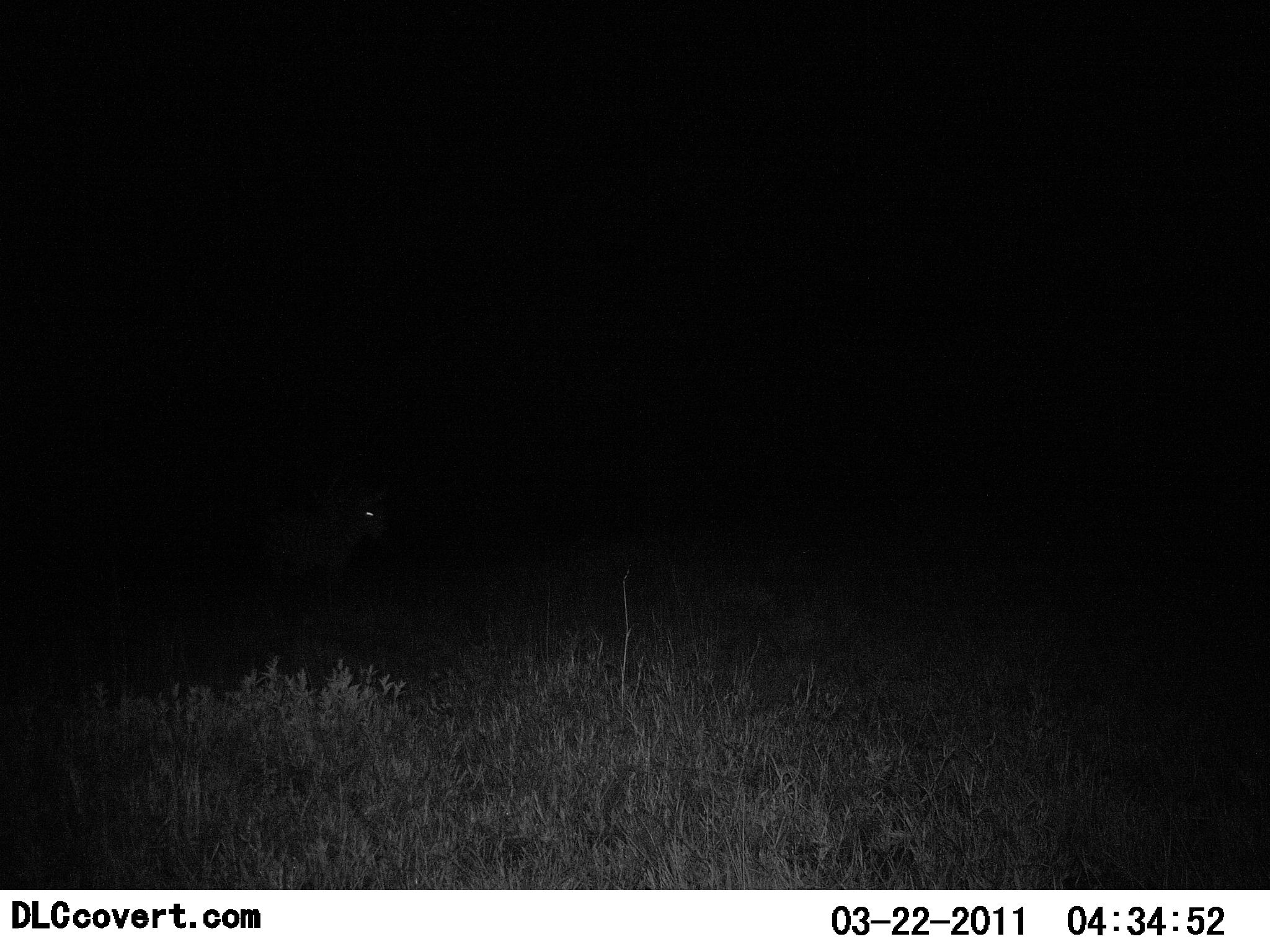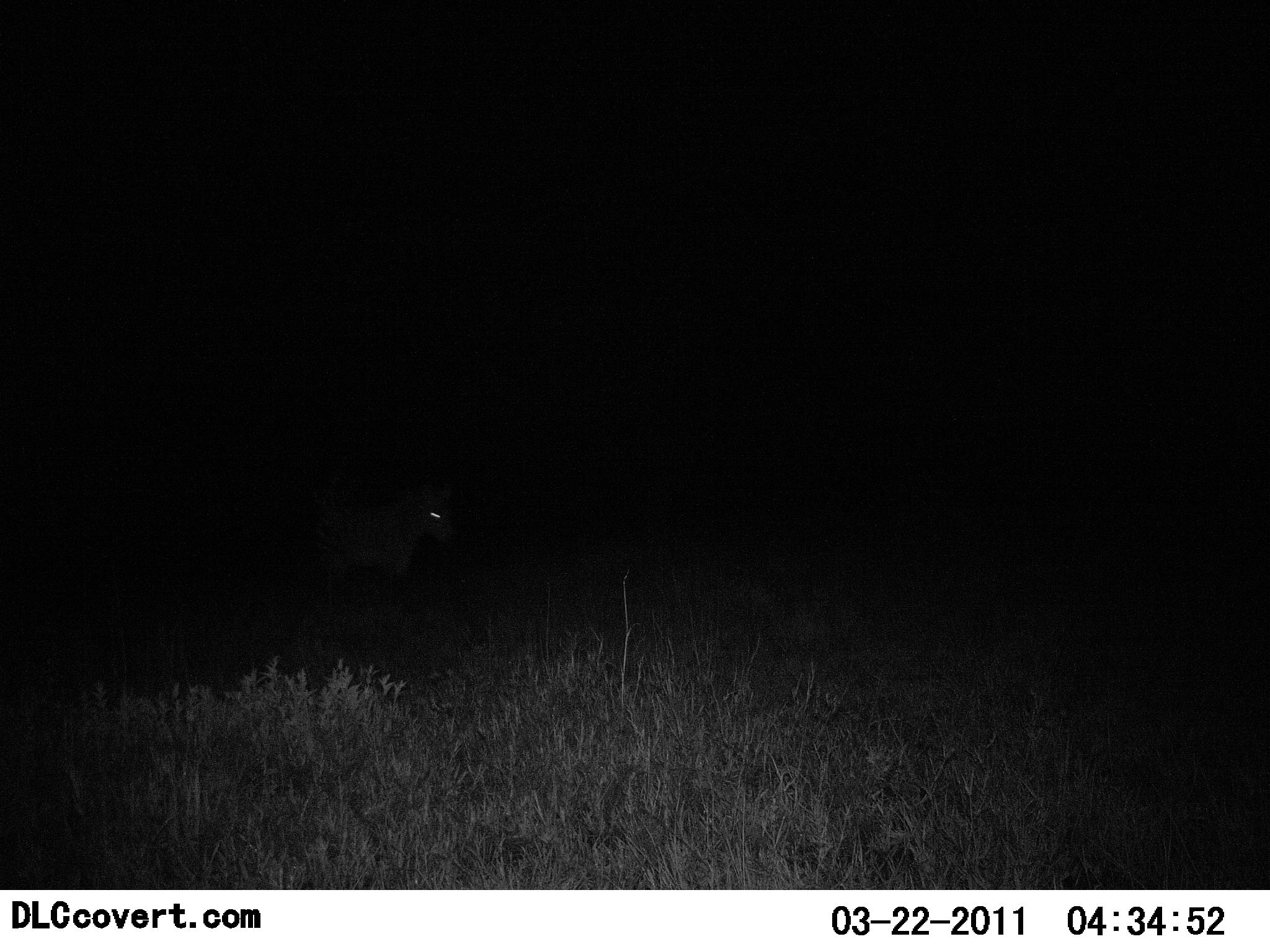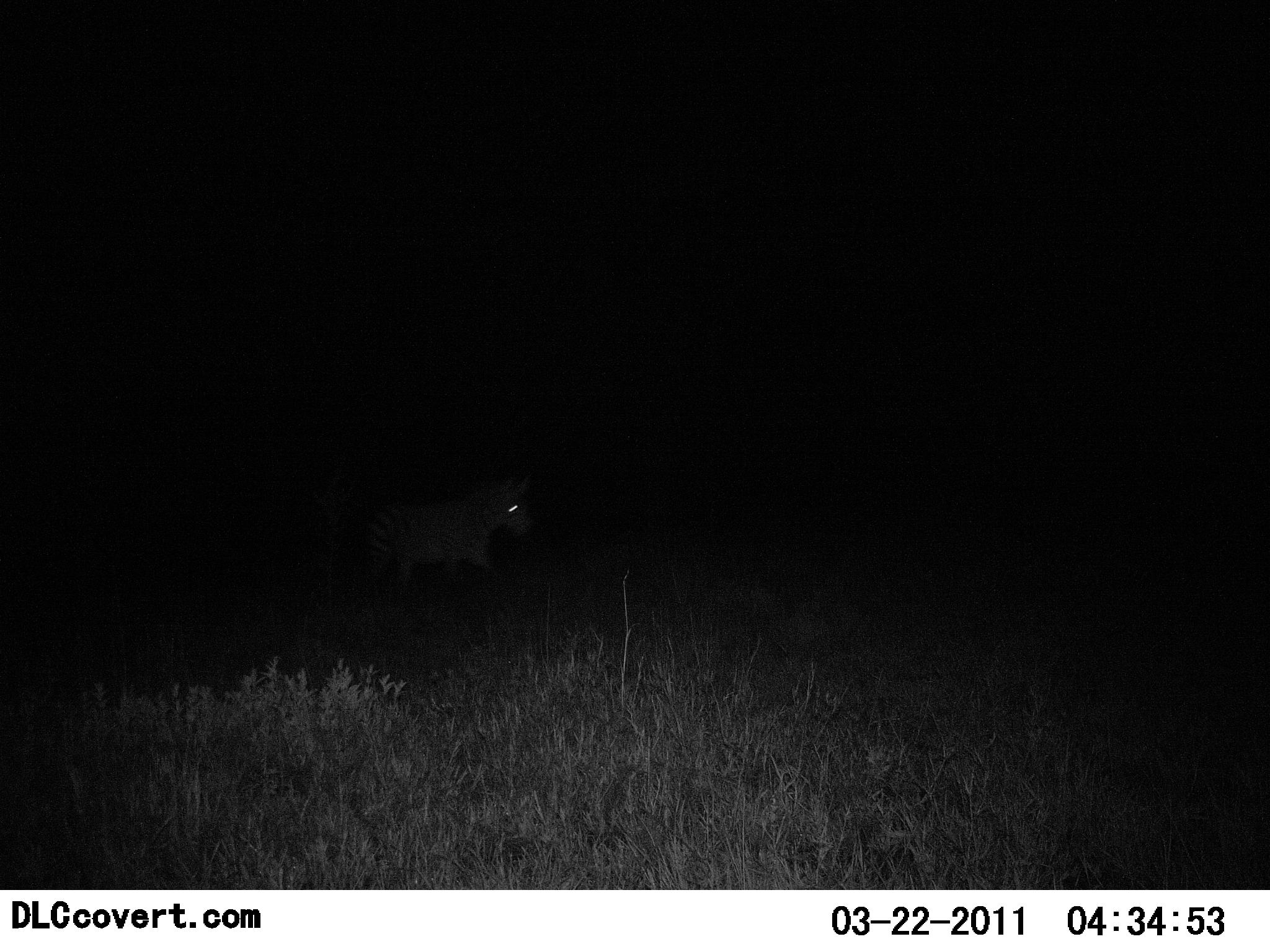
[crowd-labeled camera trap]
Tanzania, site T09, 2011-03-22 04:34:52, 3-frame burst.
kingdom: Animalia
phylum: Chordata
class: Mammalia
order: Perissodactyla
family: Equidae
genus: Equus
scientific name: Equus quagga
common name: plains zebra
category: zebra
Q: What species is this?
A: Zebra (plains zebra) (Equus quagga).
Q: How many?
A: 1.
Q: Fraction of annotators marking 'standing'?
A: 6%.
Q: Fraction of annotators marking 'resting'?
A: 0%.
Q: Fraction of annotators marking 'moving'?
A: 94%.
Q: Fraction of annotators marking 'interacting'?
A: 0%.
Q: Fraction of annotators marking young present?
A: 0%.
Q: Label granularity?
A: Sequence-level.